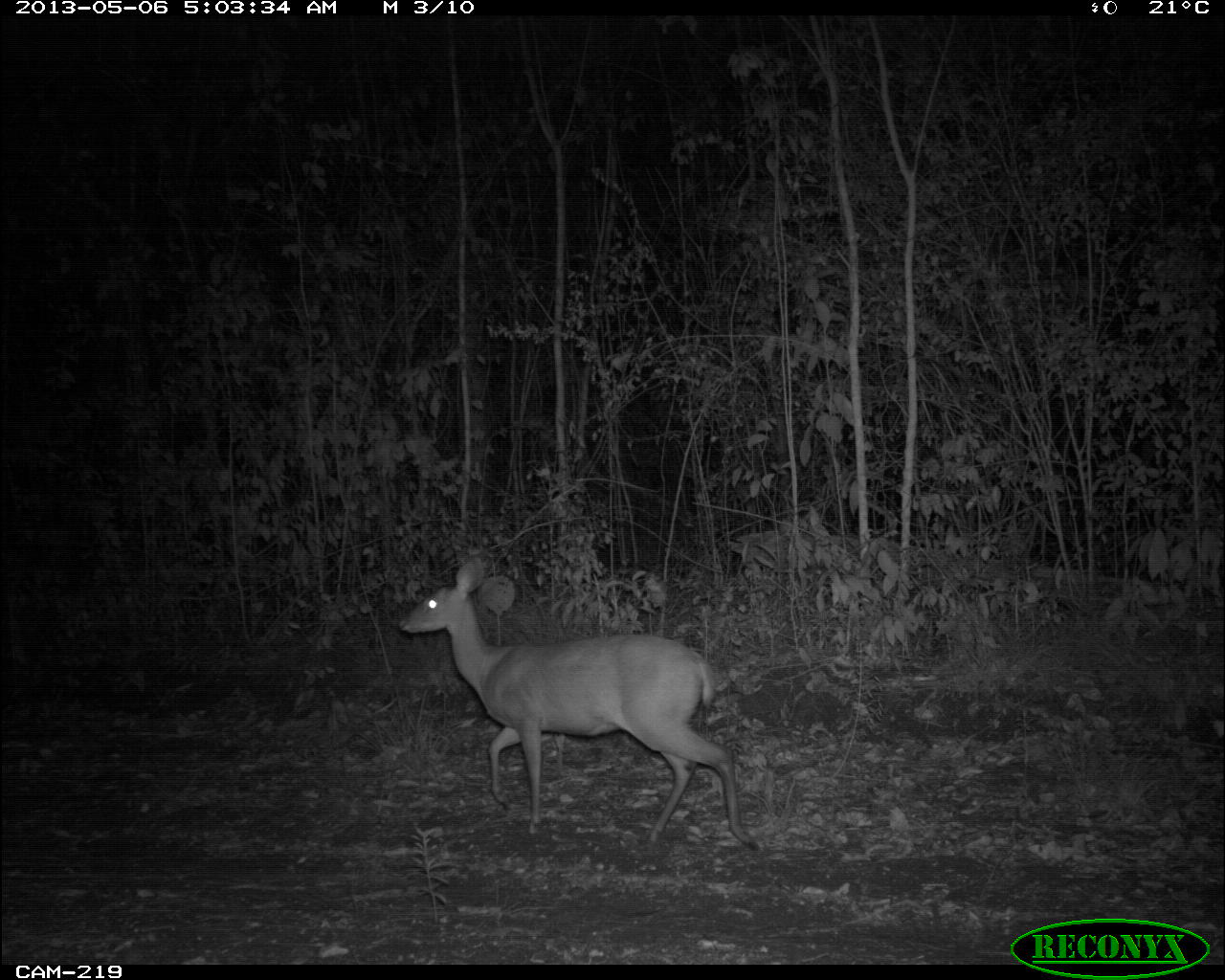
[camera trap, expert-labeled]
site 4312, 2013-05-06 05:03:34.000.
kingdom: Animalia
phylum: Chordata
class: Mammalia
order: Artiodactyla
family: Cervidae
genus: Mazama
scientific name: Mazama temama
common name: central american red brocket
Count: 1.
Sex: female.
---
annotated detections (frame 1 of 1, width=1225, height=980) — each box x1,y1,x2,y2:
mazama temama: 394,551,761,852